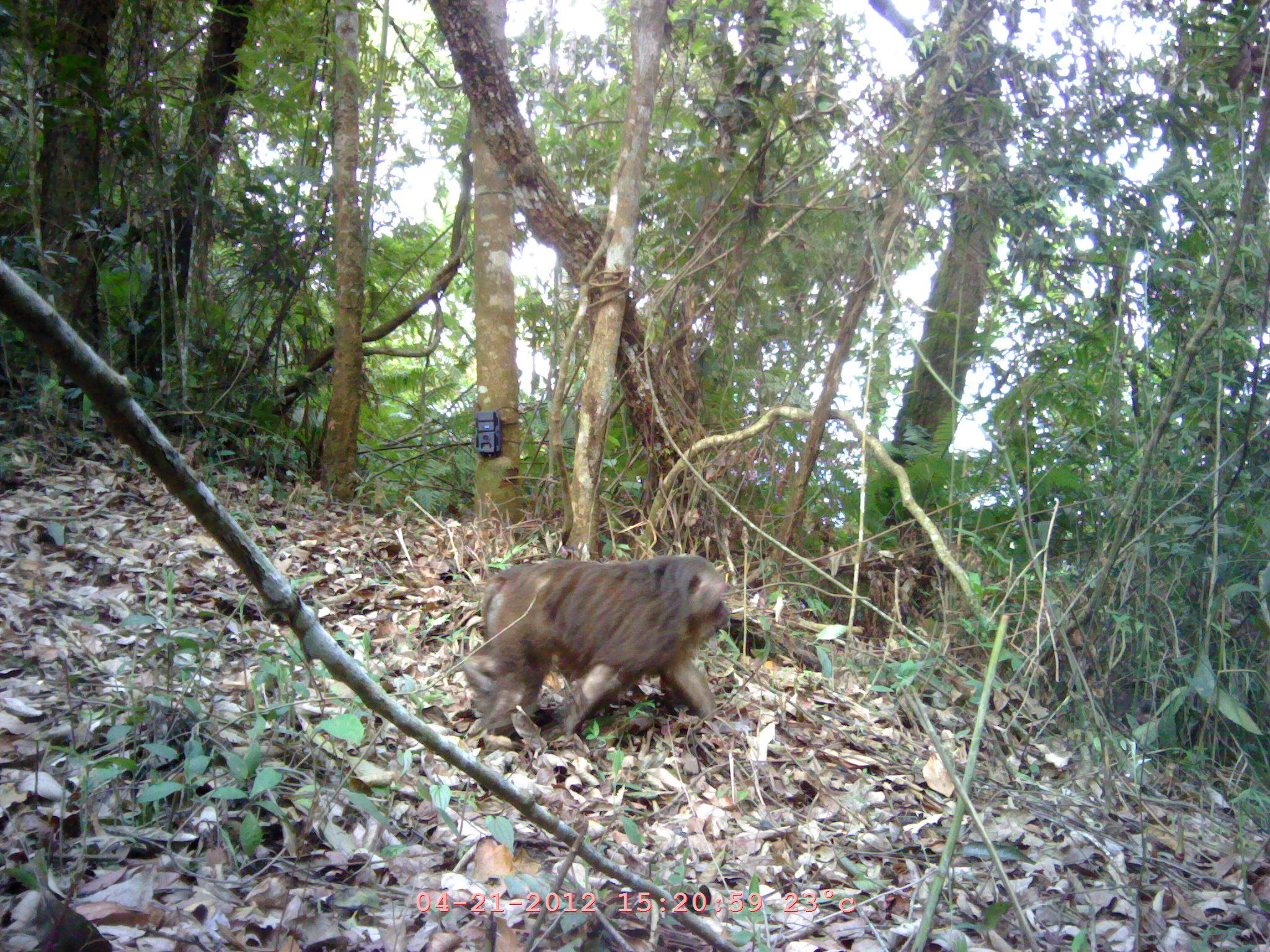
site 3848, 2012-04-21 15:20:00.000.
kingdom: Animalia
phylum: Chordata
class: Mammalia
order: Primates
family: Cercopithecidae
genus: Macaca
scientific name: Macaca arctoides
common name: stump-tailed macaque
Macaca arctoides (stump-tailed macaque), count 1.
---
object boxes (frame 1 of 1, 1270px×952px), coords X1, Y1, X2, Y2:
macaca arctoides: 459, 550, 735, 752